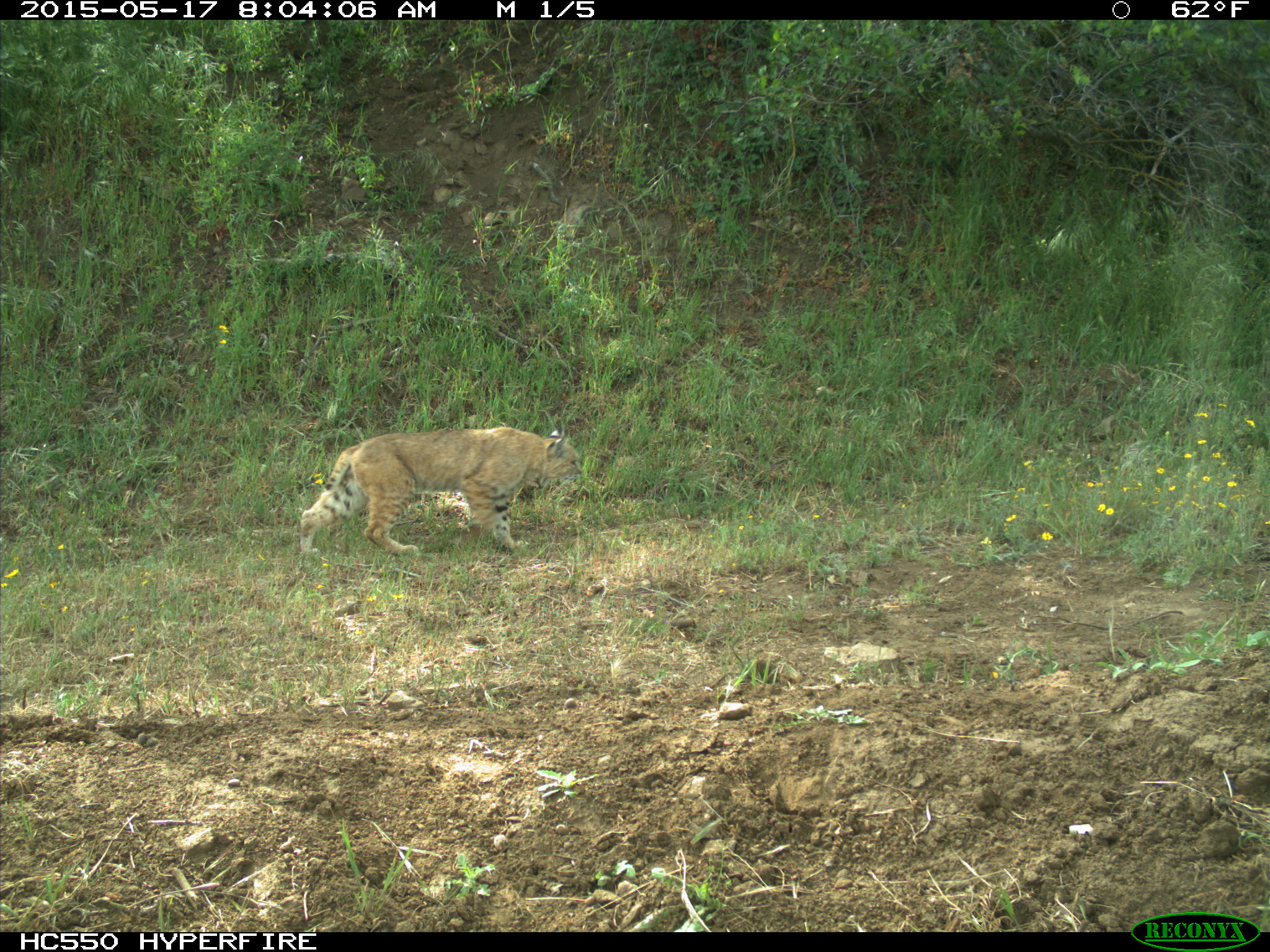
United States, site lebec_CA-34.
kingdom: Animalia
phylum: Chordata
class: Mammalia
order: Carnivora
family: Felidae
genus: Lynx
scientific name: Lynx rufus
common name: bobcat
Lynx rufus (bobcat).